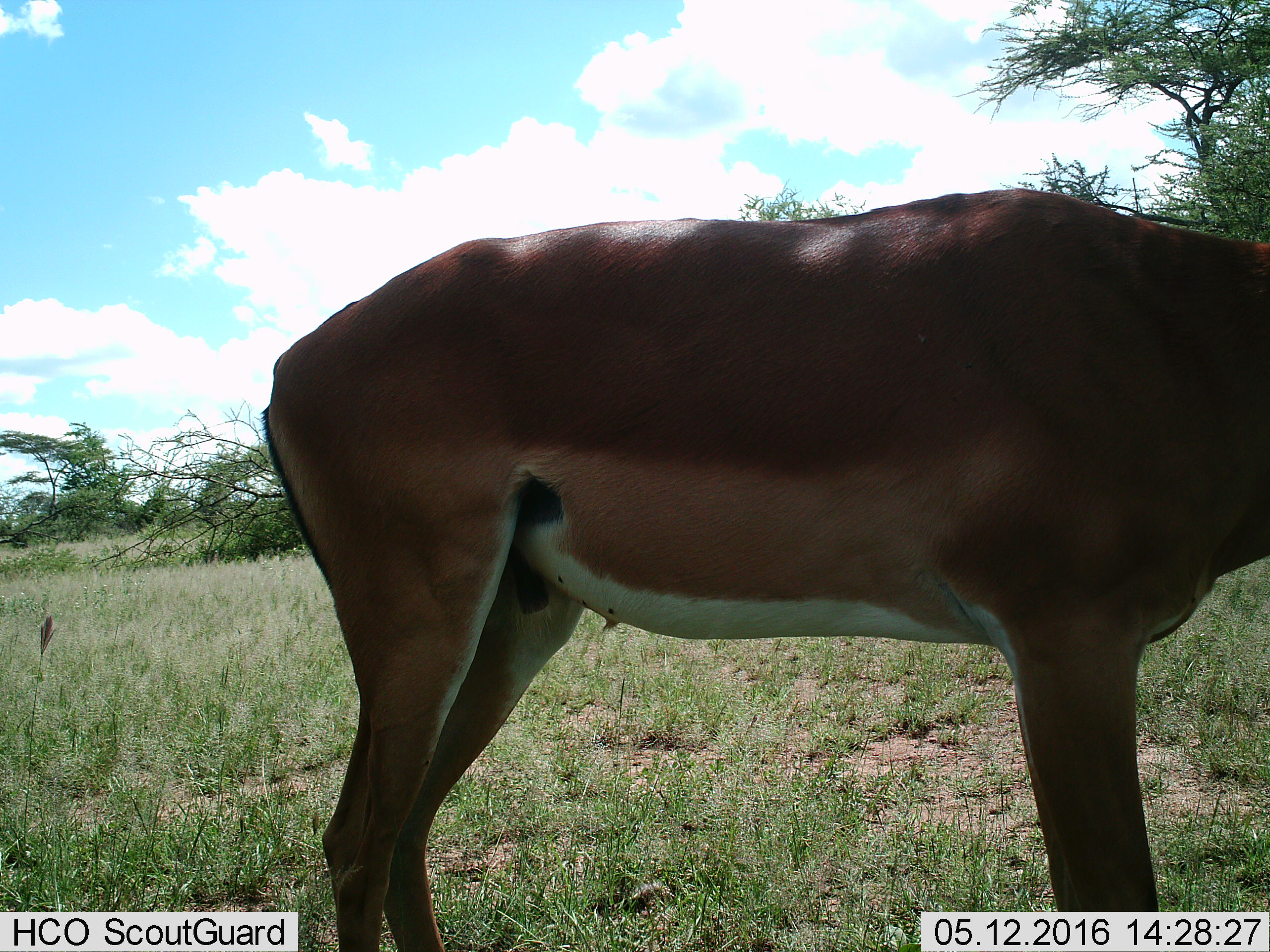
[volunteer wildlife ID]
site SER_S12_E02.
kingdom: Animalia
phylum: Chordata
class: Mammalia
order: Artiodactyla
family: Bovidae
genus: Aepyceros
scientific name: Aepyceros melampus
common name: impala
Impala (Aepyceros melampus), count 1. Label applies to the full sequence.